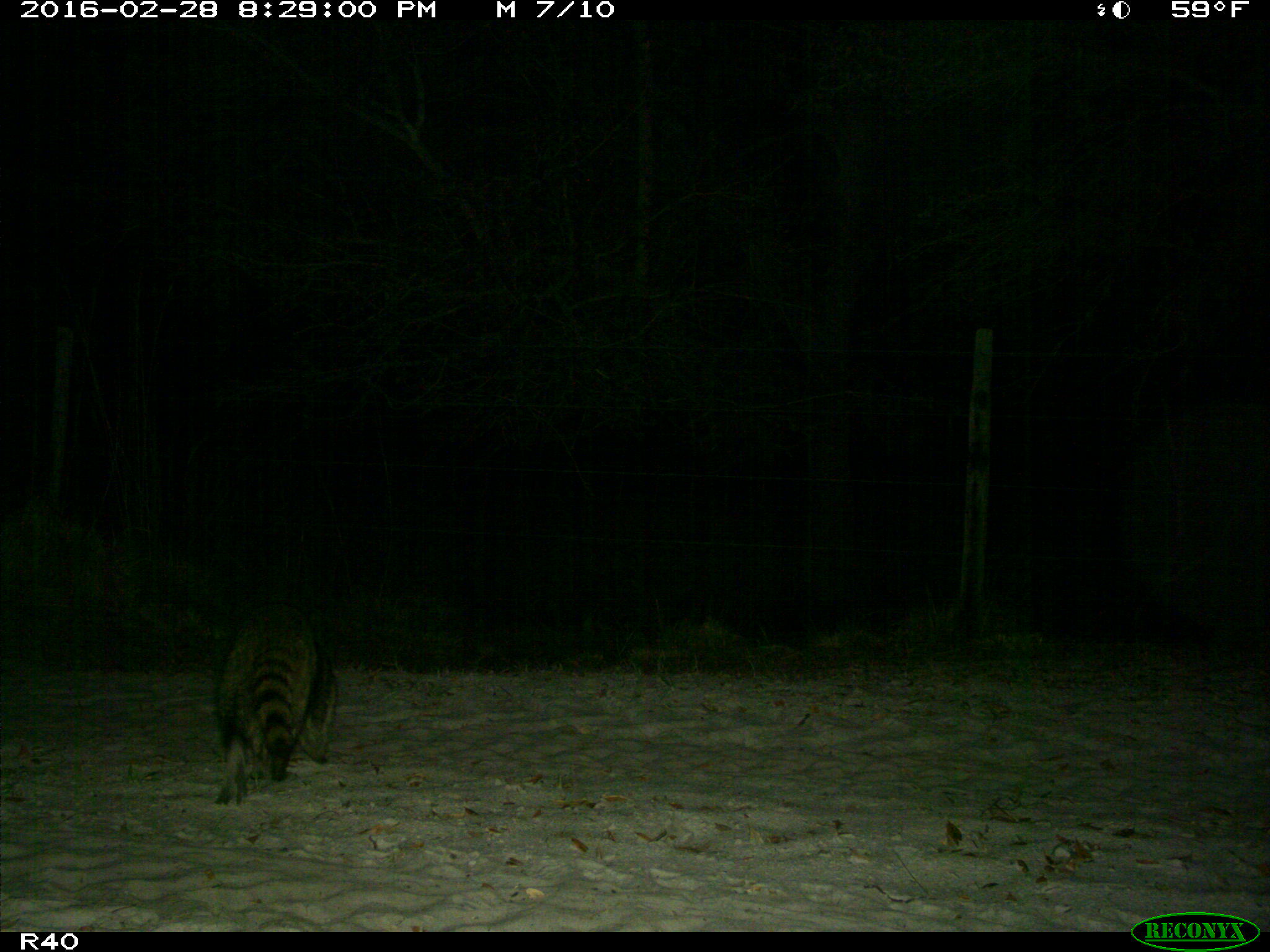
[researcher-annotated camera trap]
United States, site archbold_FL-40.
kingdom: Animalia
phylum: Chordata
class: Mammalia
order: Carnivora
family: Procyonidae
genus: Procyon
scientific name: Procyon lotor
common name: common raccoon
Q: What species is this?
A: Procyon lotor (common raccoon).